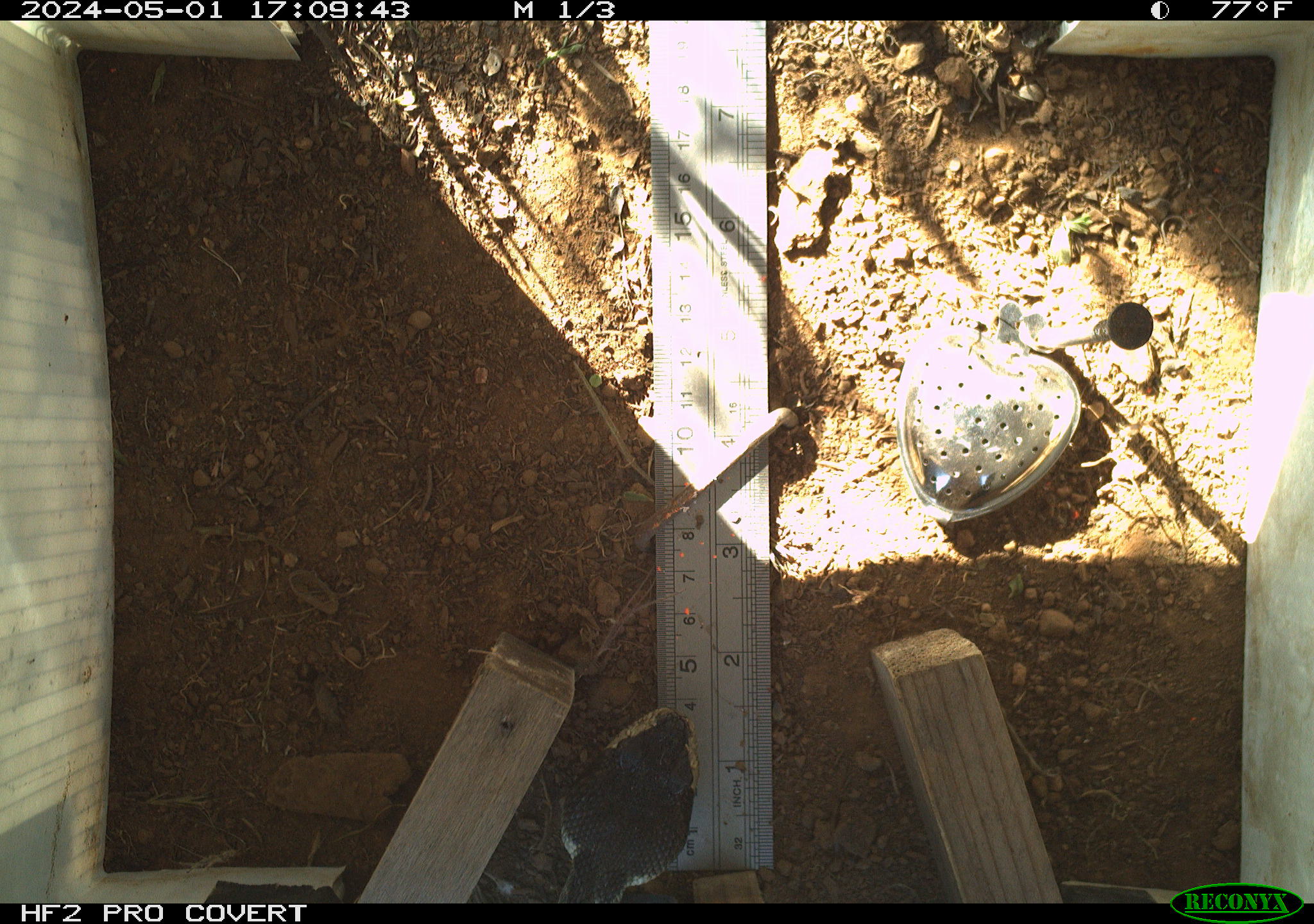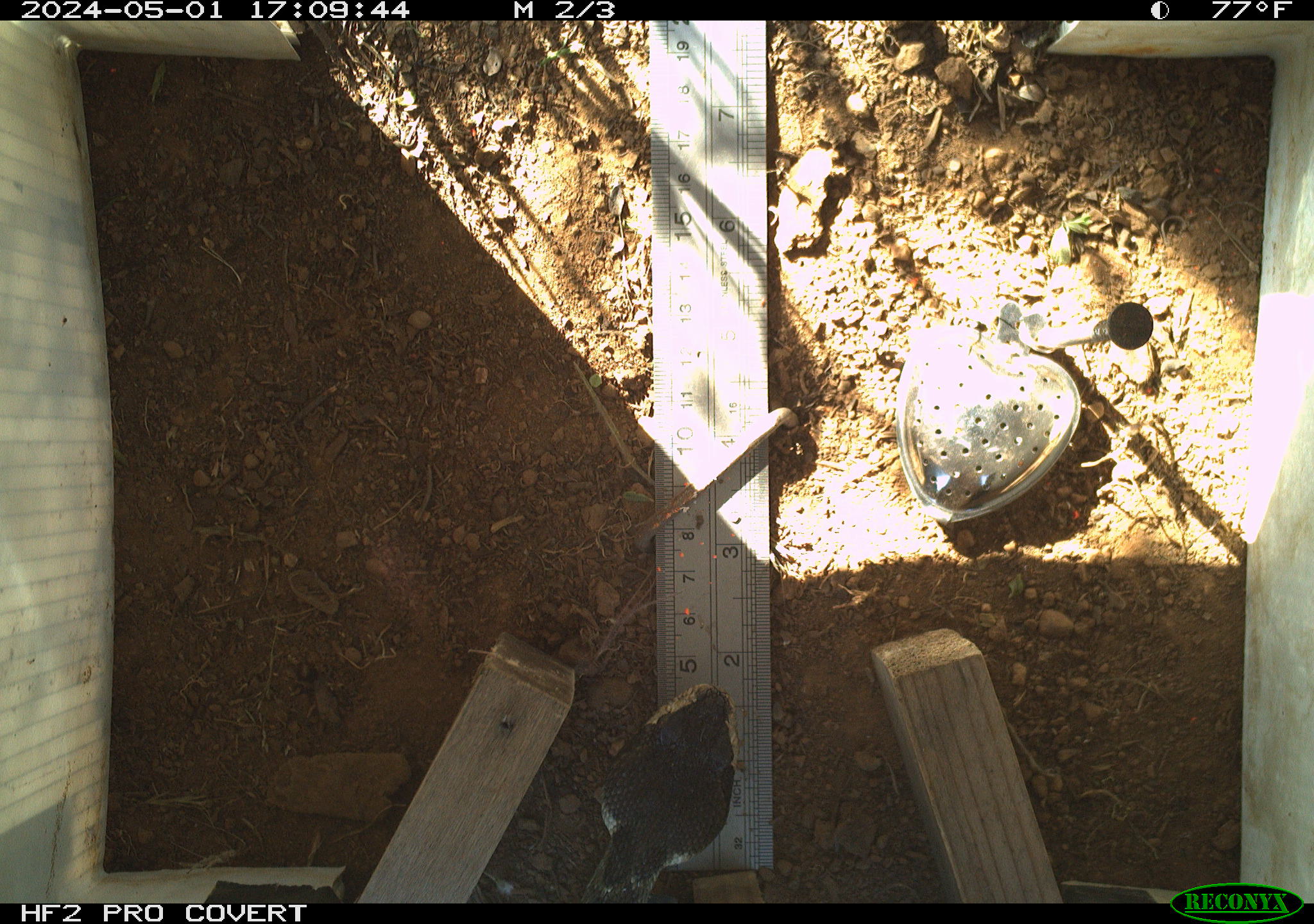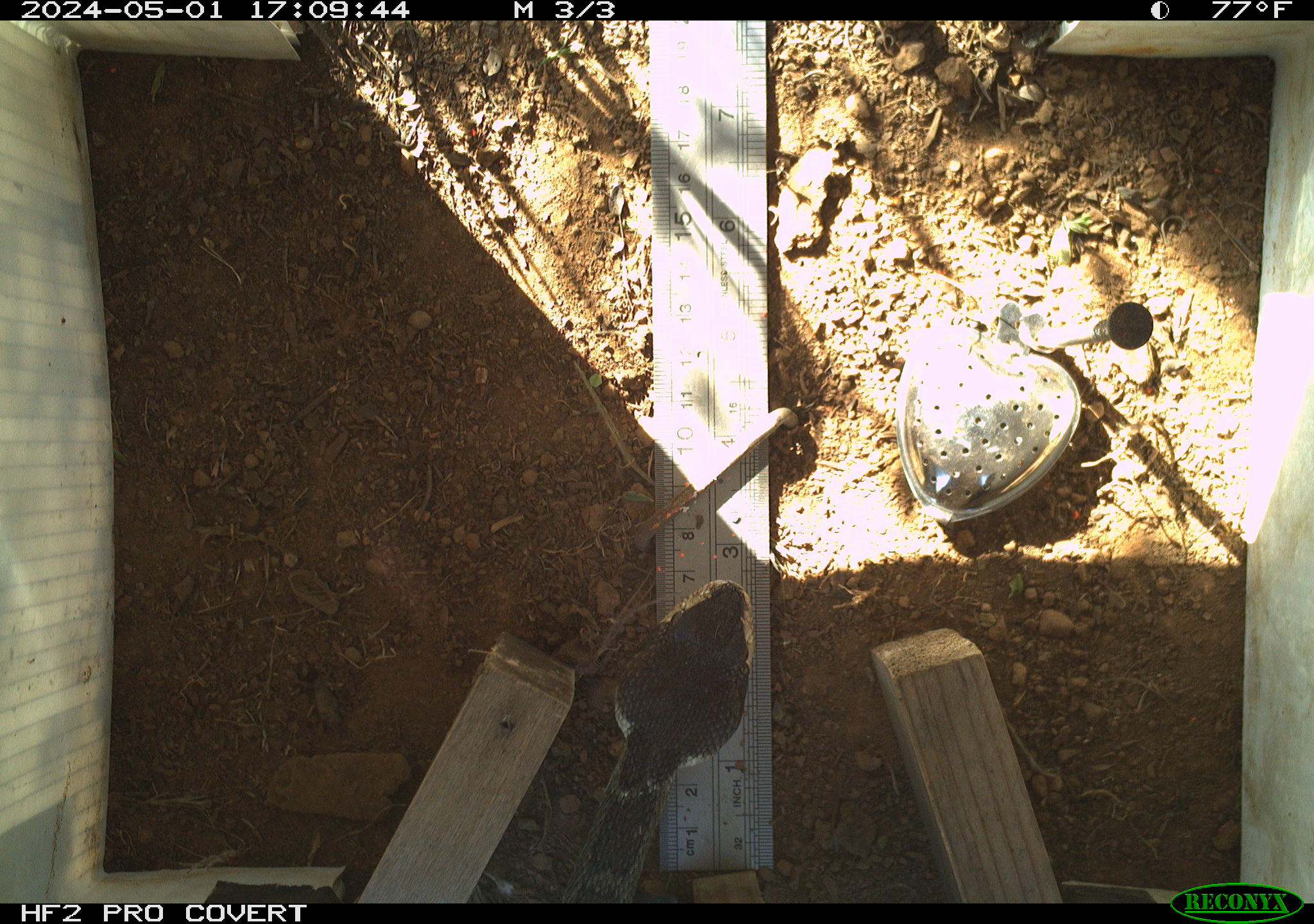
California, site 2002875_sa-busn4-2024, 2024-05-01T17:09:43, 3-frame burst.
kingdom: Animalia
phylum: Chordata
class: Reptilia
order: Squamata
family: Viperidae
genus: Crotalus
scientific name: Crotalus oreganus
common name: western rattlesnake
Western rattlesnake (Crotalus oreganus).